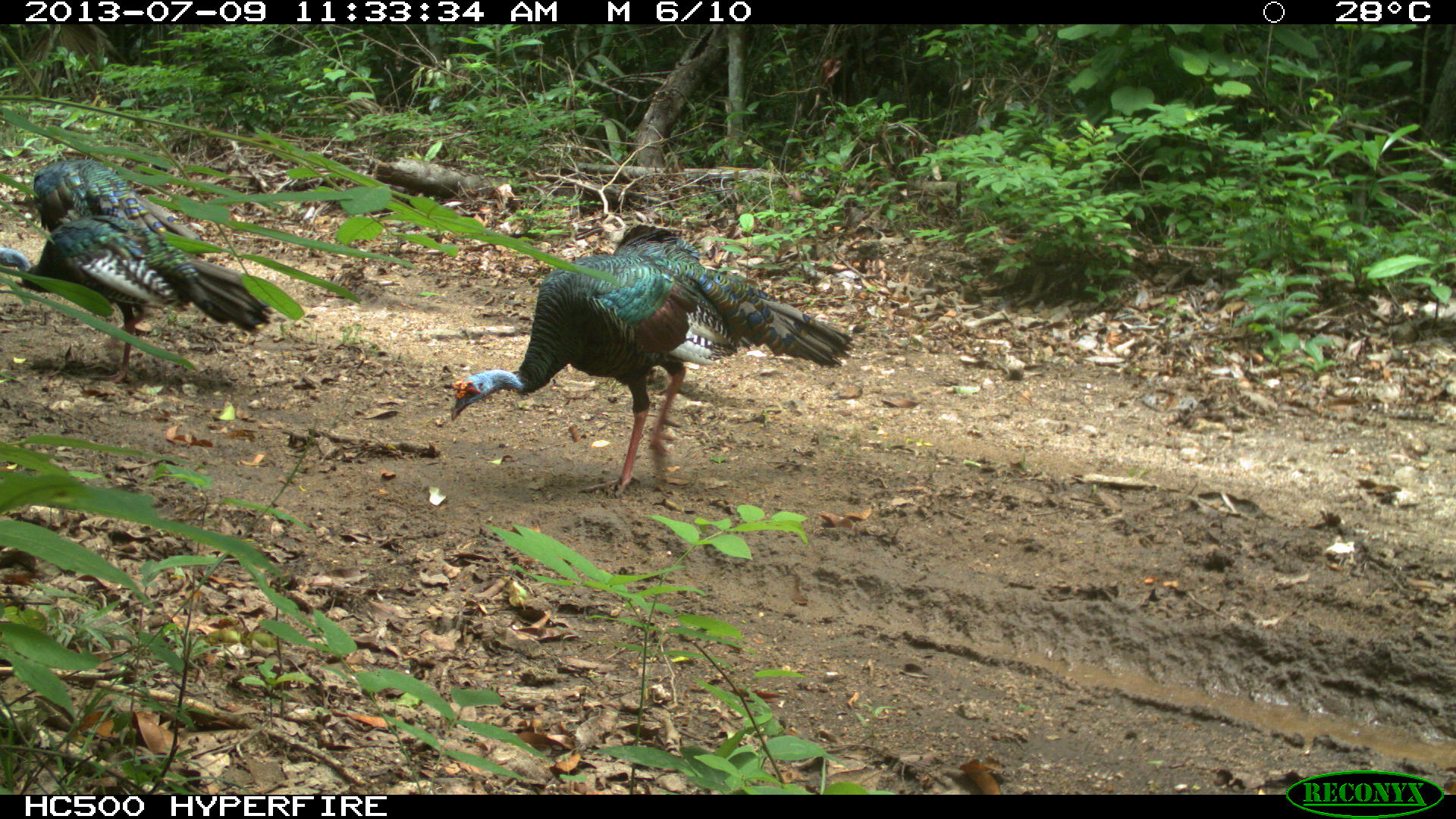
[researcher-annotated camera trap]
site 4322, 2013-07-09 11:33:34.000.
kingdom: Animalia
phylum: Chordata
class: Aves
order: Galliformes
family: Phasianidae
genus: Meleagris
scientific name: Meleagris ocellata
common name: ocellated turkey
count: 4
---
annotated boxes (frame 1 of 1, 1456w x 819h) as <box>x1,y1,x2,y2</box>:
meleagris ocellata: <box>450,224,853,496</box>; <box>0,214,271,386</box>; <box>32,157,200,245</box>; <box>612,223,701,262</box>